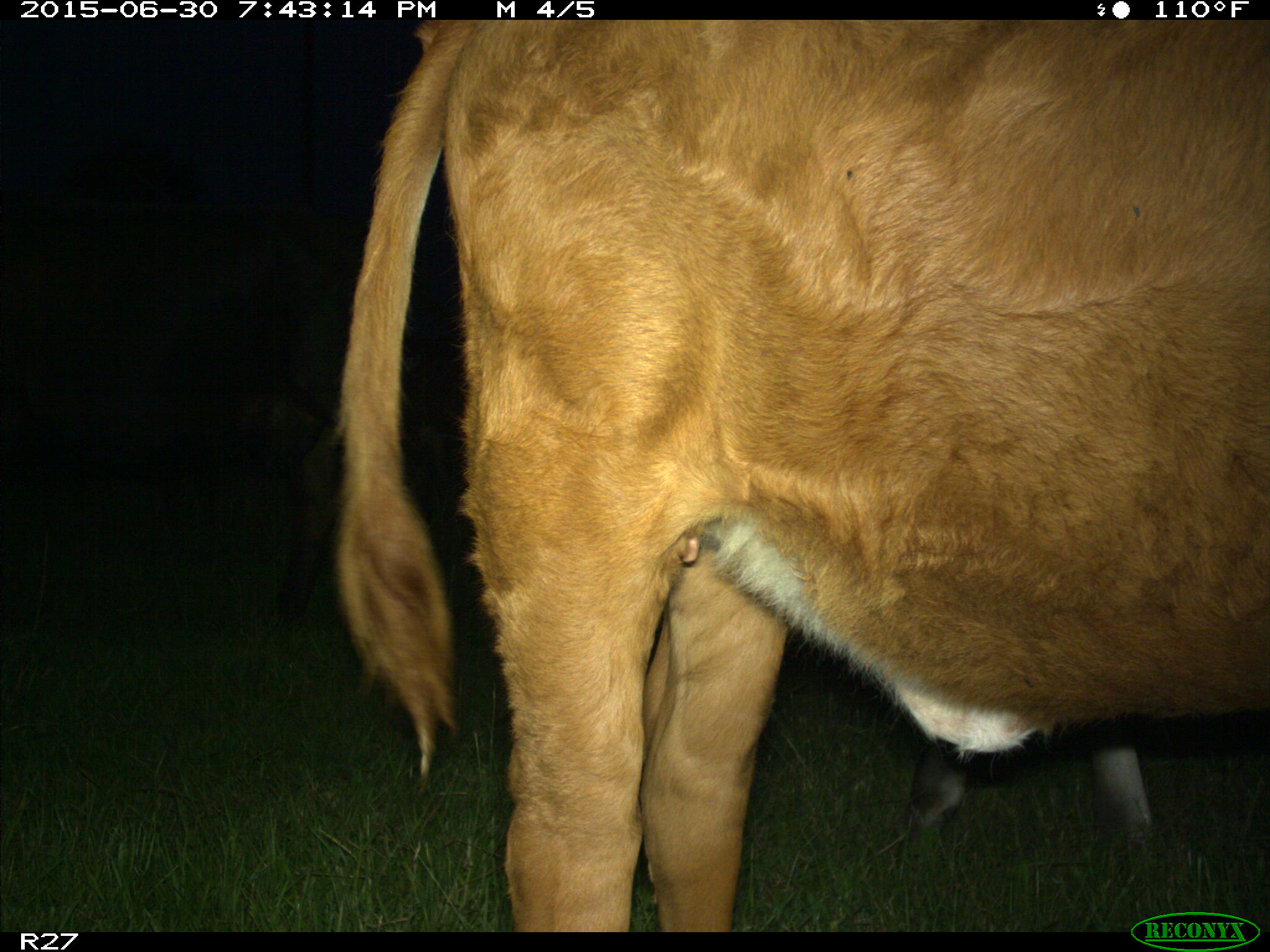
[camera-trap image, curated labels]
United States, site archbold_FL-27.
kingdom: Animalia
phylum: Chordata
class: Mammalia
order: Artiodactyla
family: Bovidae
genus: Bos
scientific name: Bos taurus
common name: domestic cow